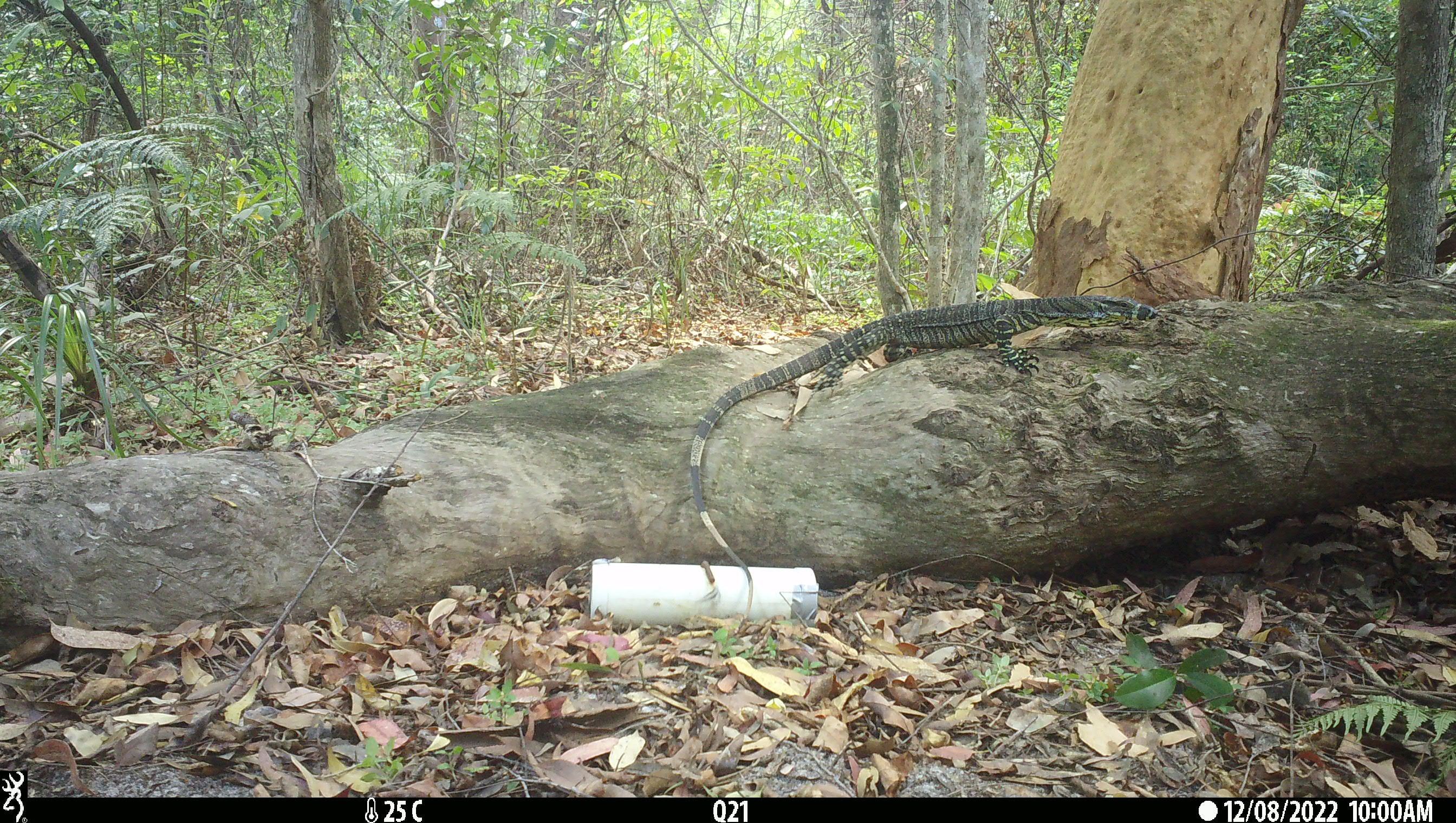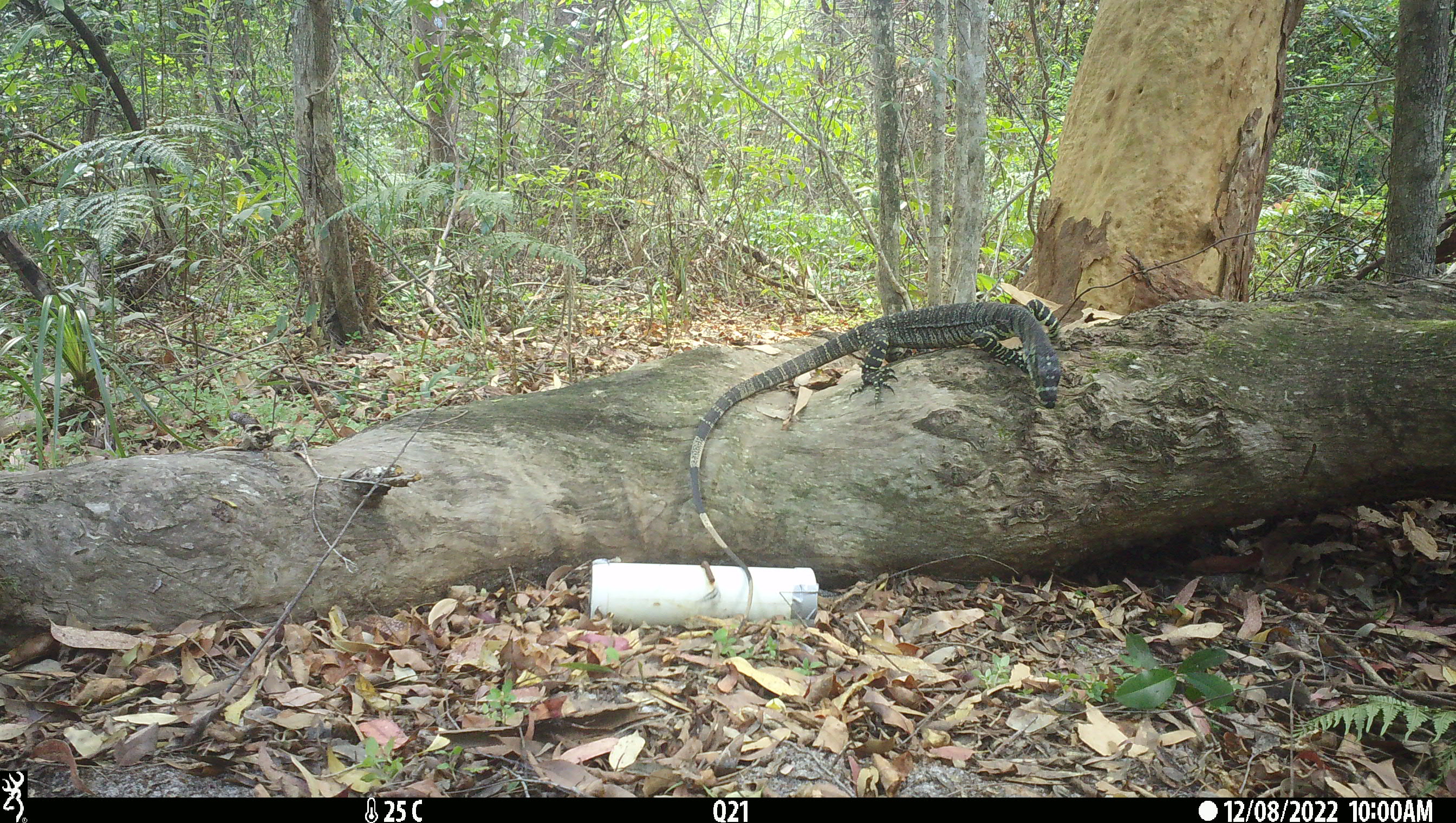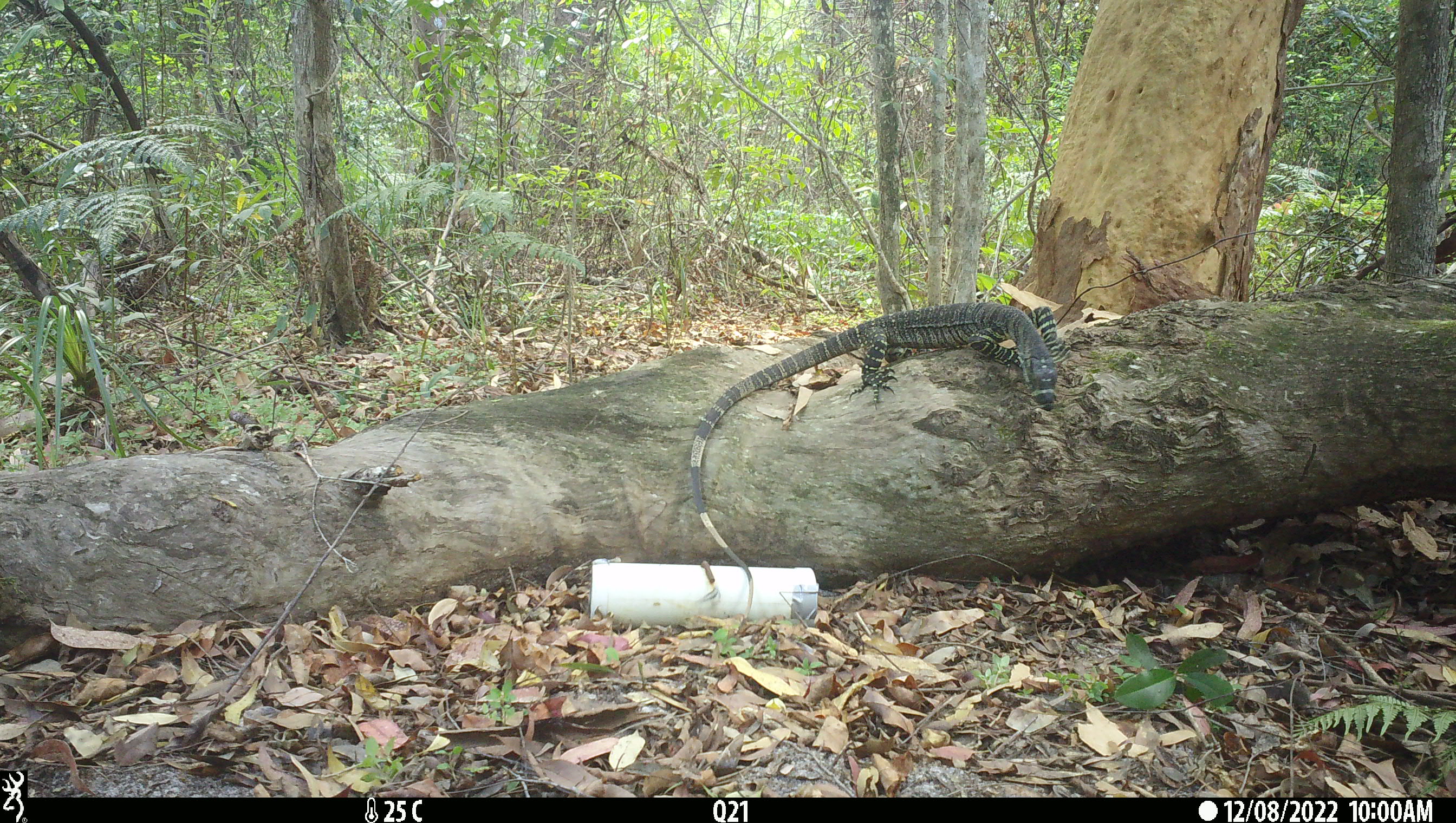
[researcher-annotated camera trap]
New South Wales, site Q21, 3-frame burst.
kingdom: Animalia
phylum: Chordata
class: Reptilia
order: Squamata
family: Varanidae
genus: Varanus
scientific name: Varanus varius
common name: lace monitor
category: goanna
Goanna (lace monitor) (Varanus varius).